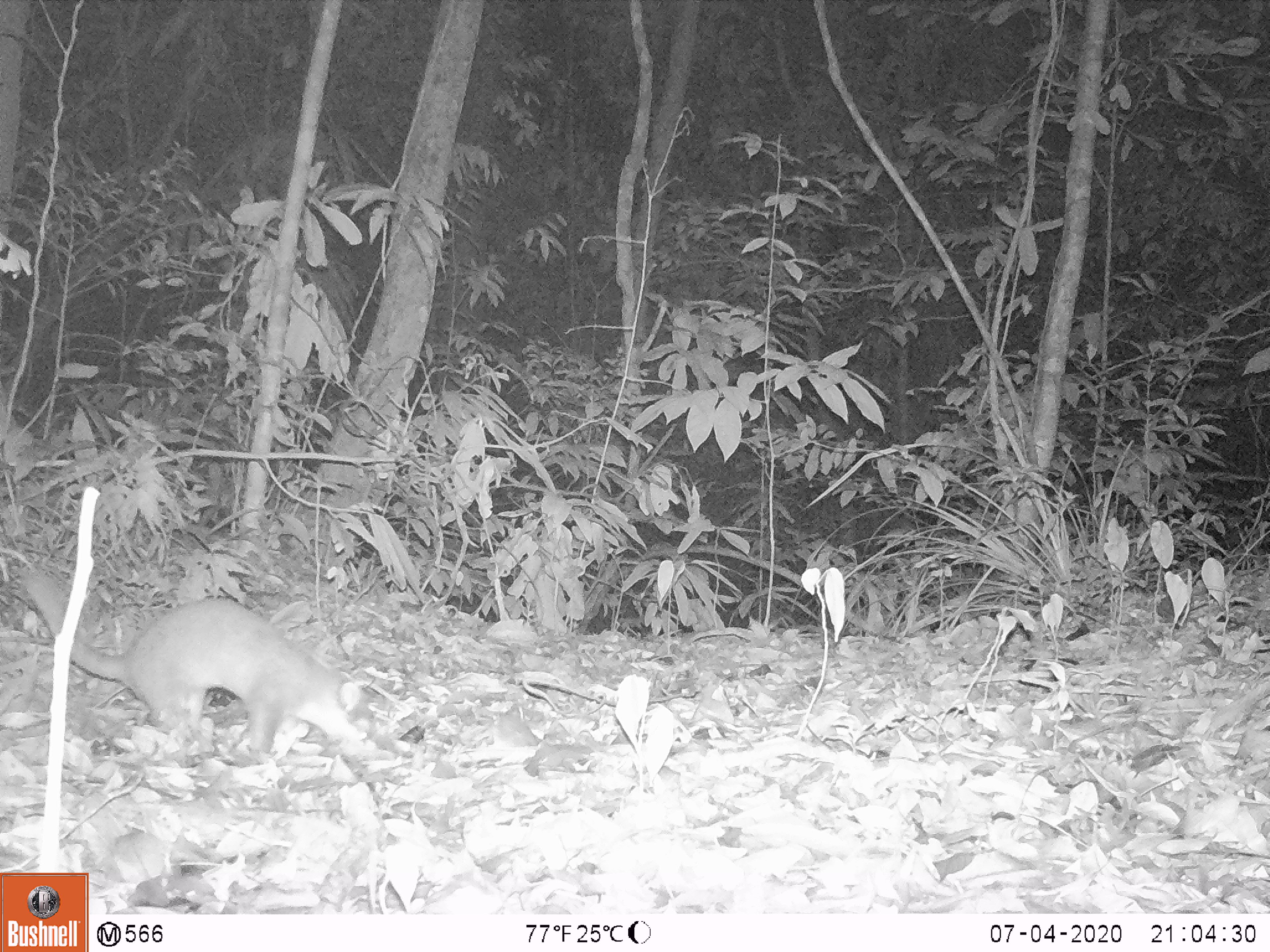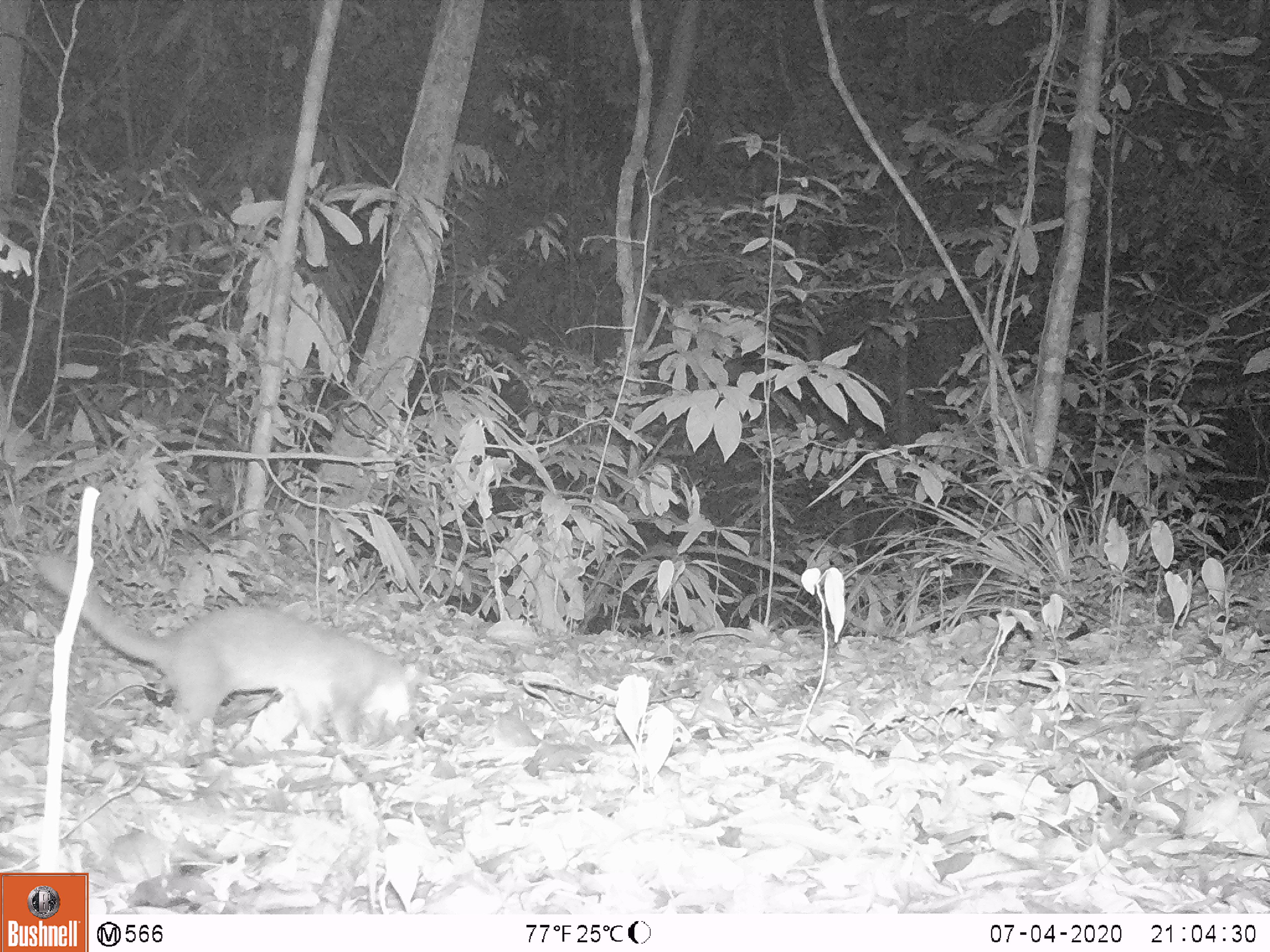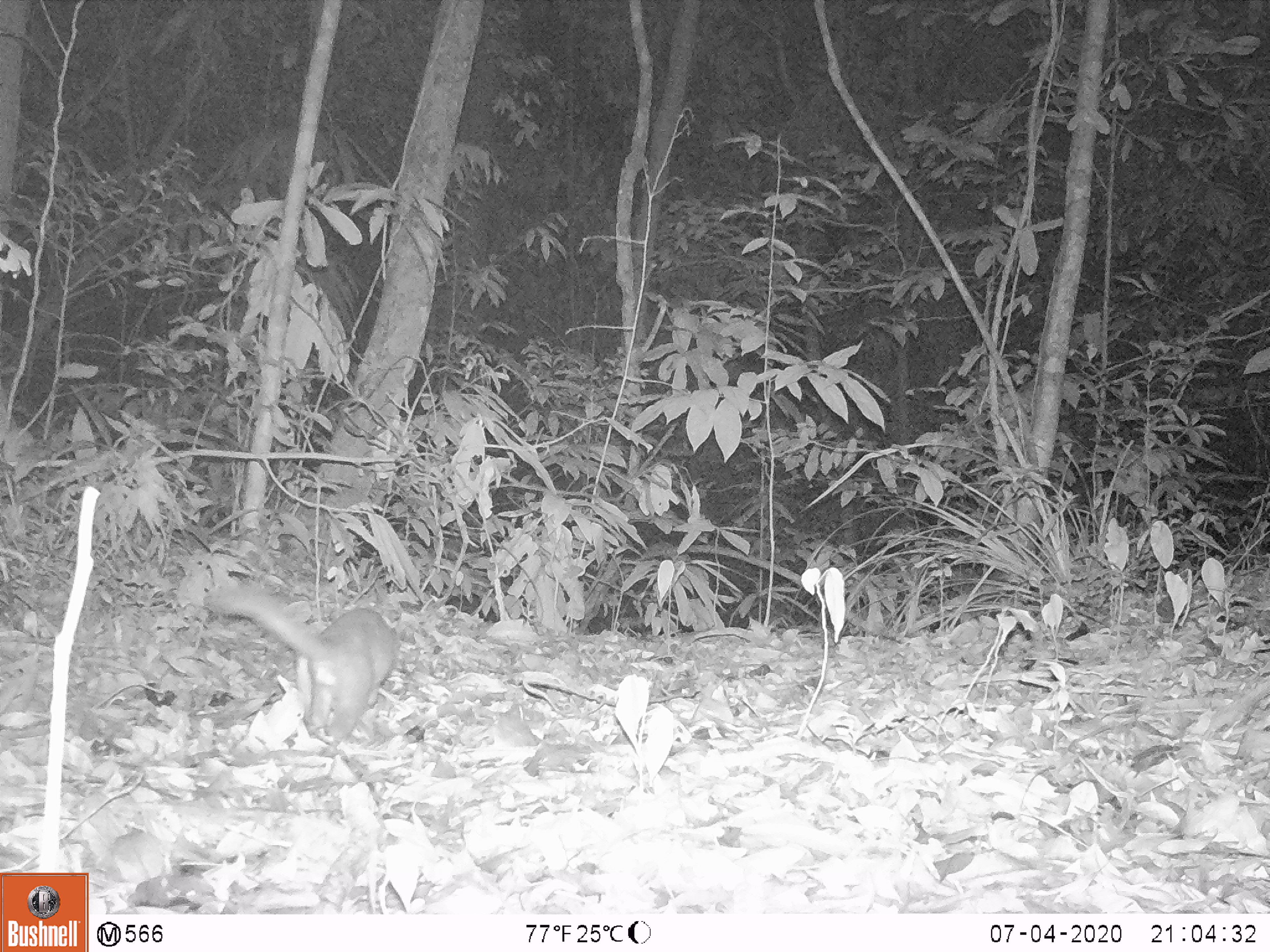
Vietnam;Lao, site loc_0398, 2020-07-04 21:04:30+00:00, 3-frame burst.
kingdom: Animalia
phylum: Chordata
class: Mammalia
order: Carnivora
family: Mustelidae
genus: Melogale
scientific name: Melogale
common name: ferret badger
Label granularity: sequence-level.